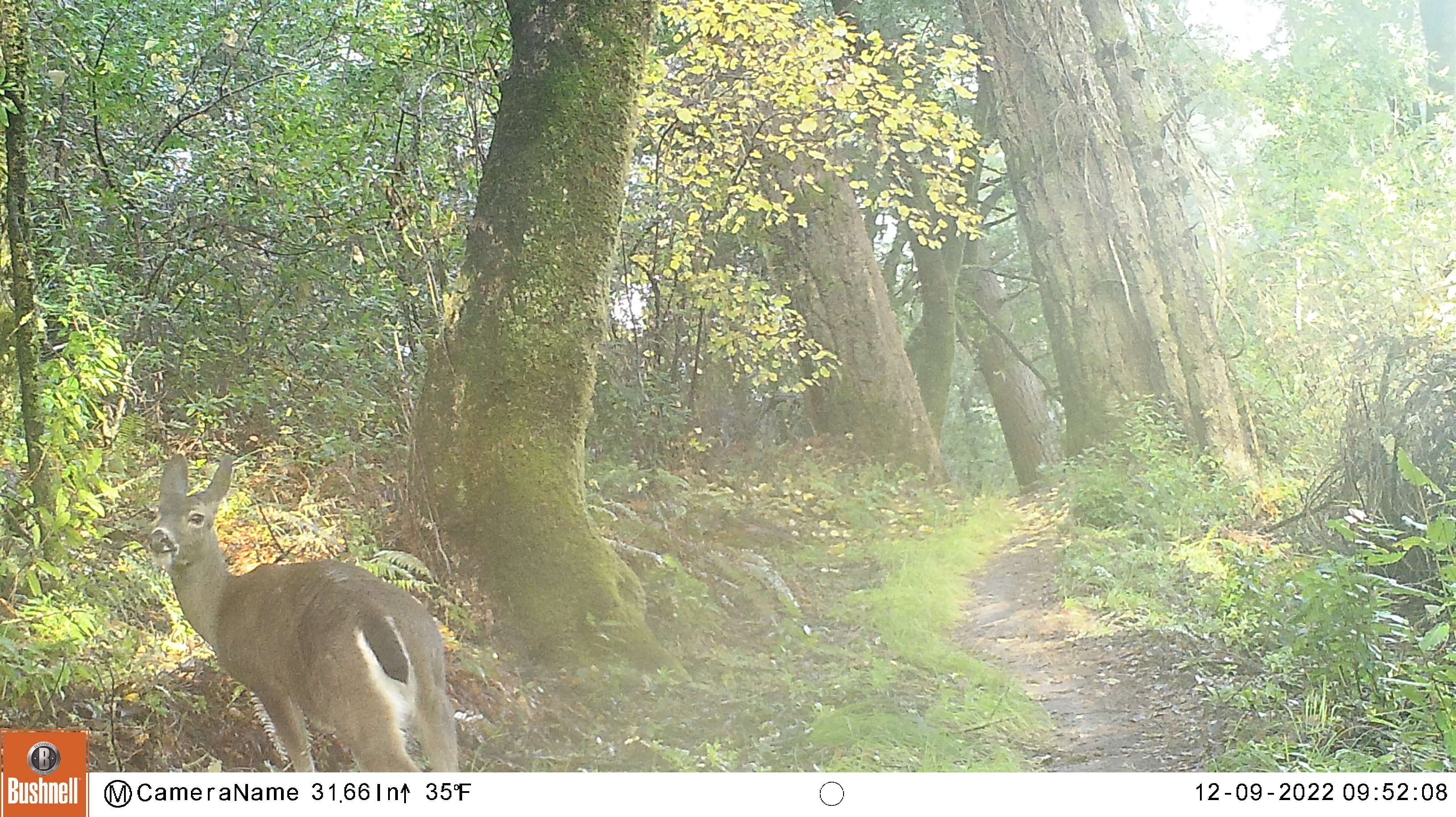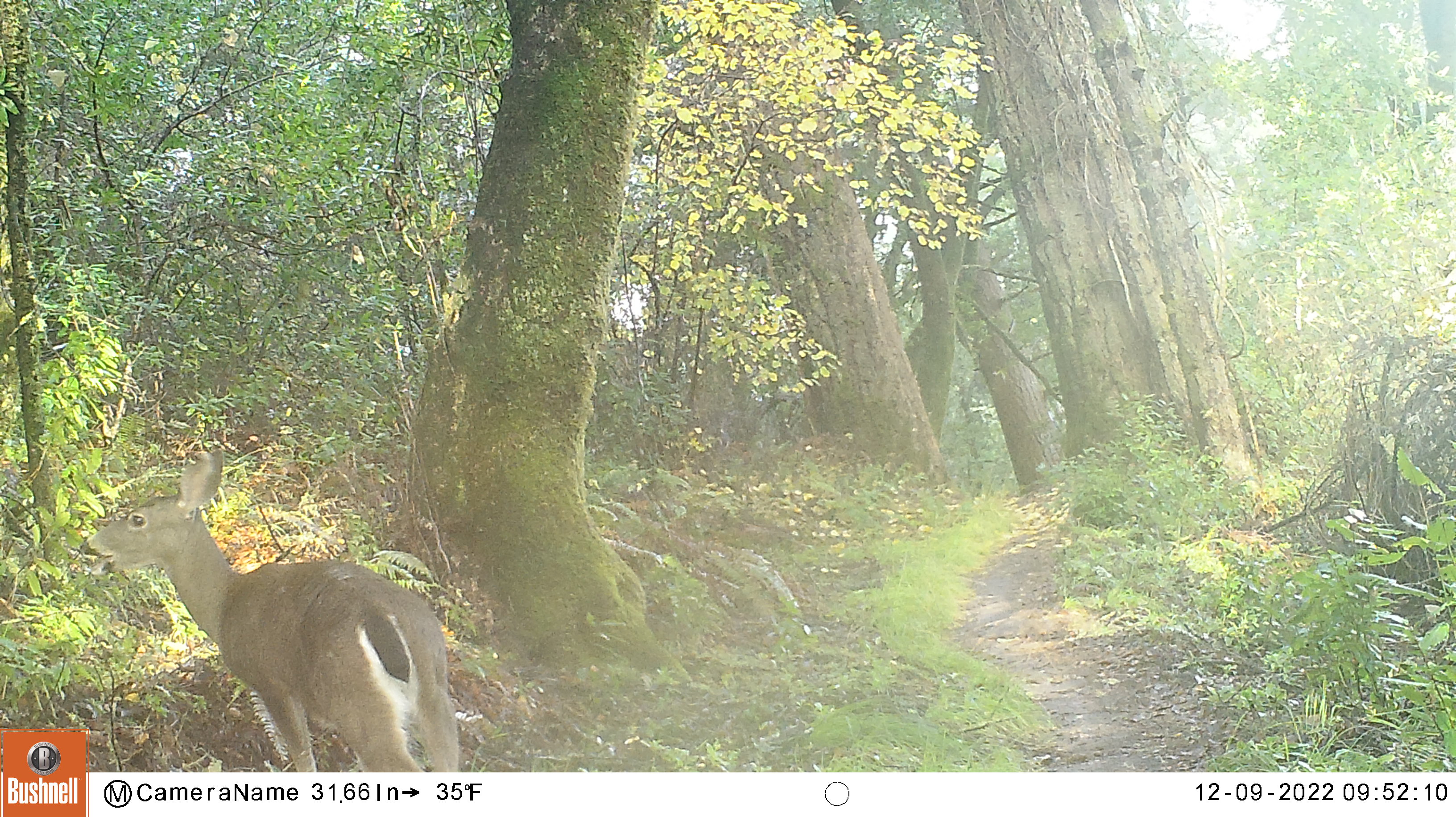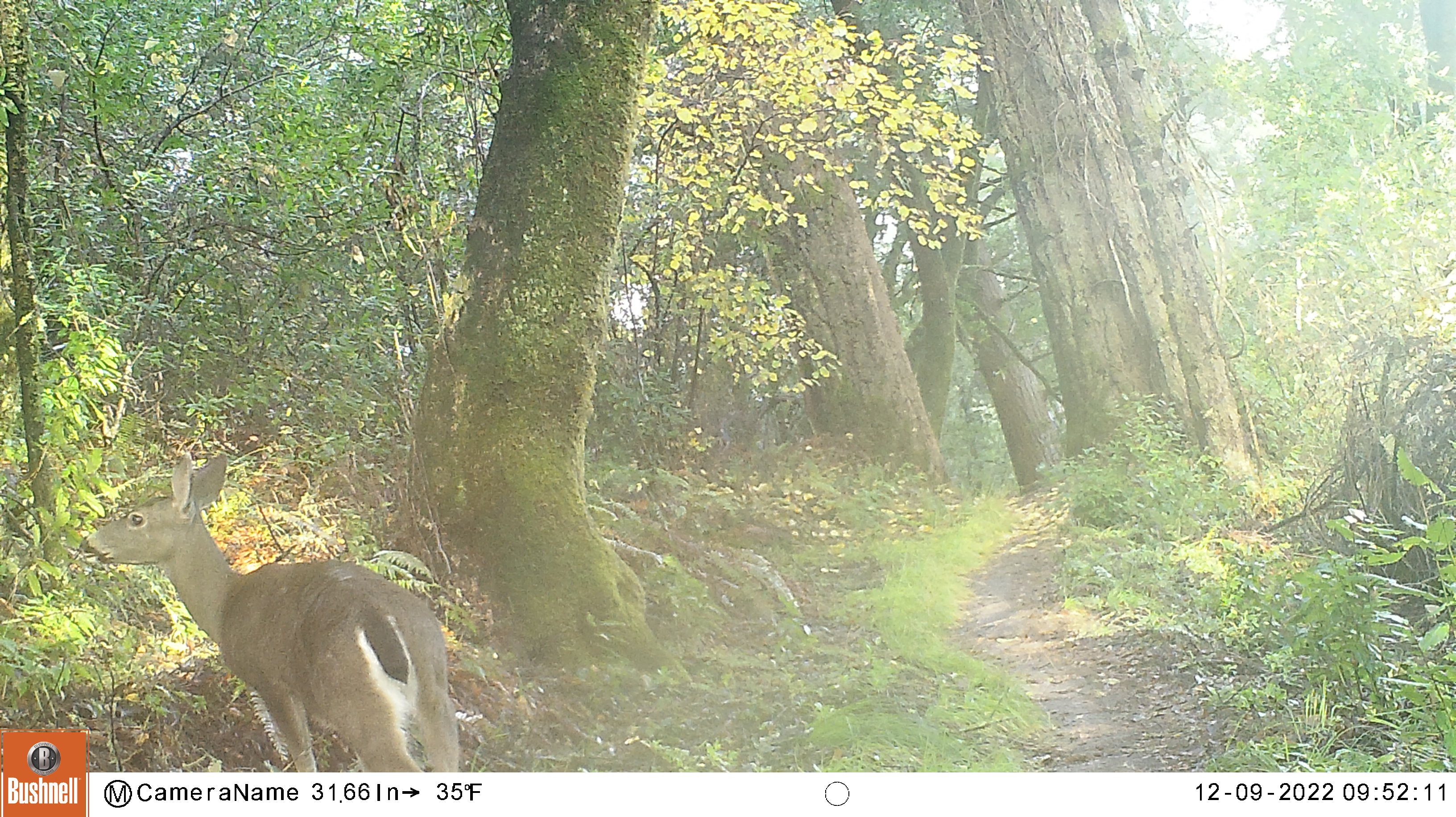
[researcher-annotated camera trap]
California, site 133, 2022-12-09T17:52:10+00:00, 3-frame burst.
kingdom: Animalia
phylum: Chordata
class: Mammalia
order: Artiodactyla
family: Cervidae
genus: Odocoileus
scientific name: Odocoileus hemionus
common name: mule deer